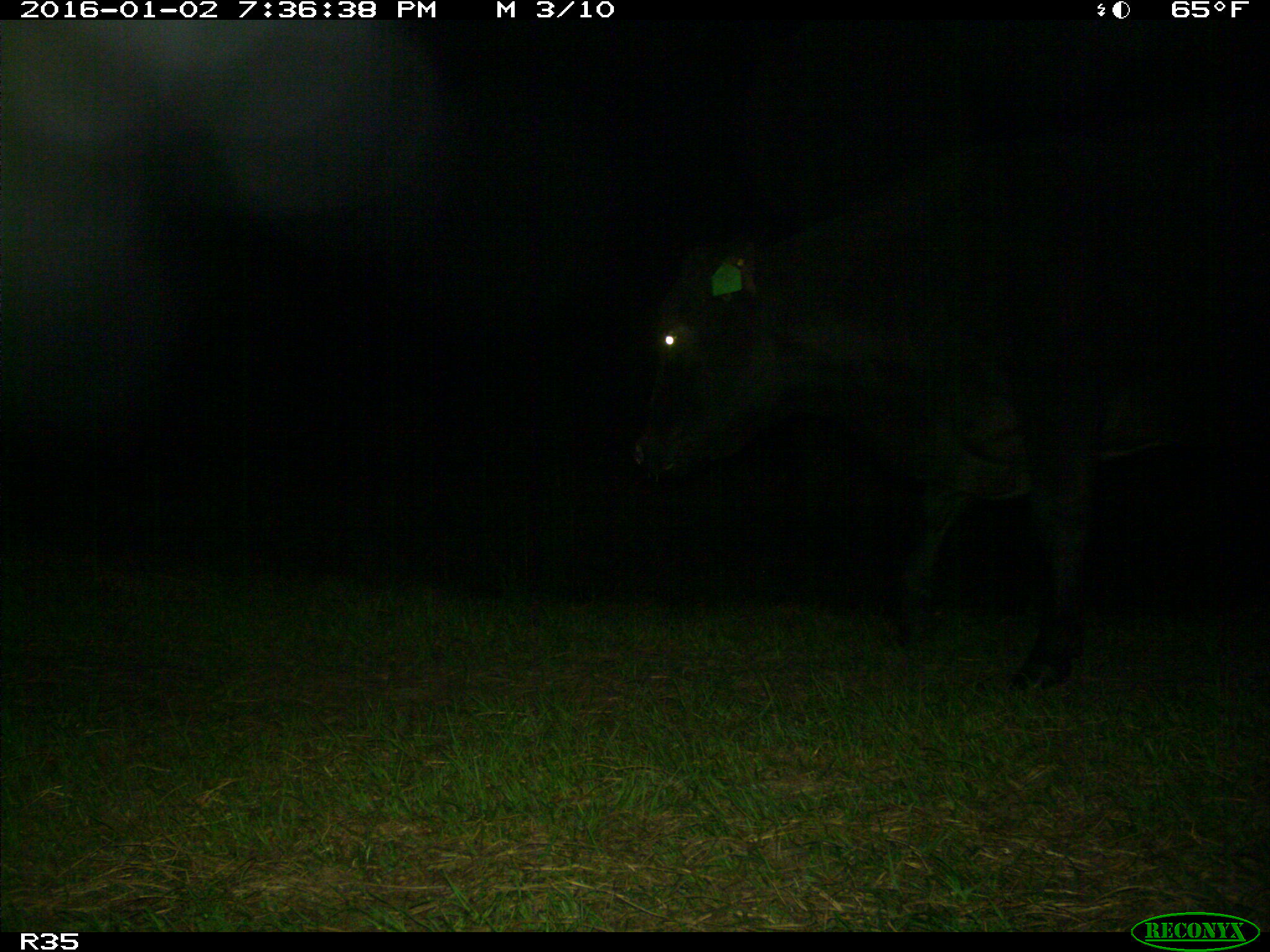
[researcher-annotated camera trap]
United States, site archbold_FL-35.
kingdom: Animalia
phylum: Chordata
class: Mammalia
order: Artiodactyla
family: Bovidae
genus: Bos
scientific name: Bos taurus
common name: domestic cow